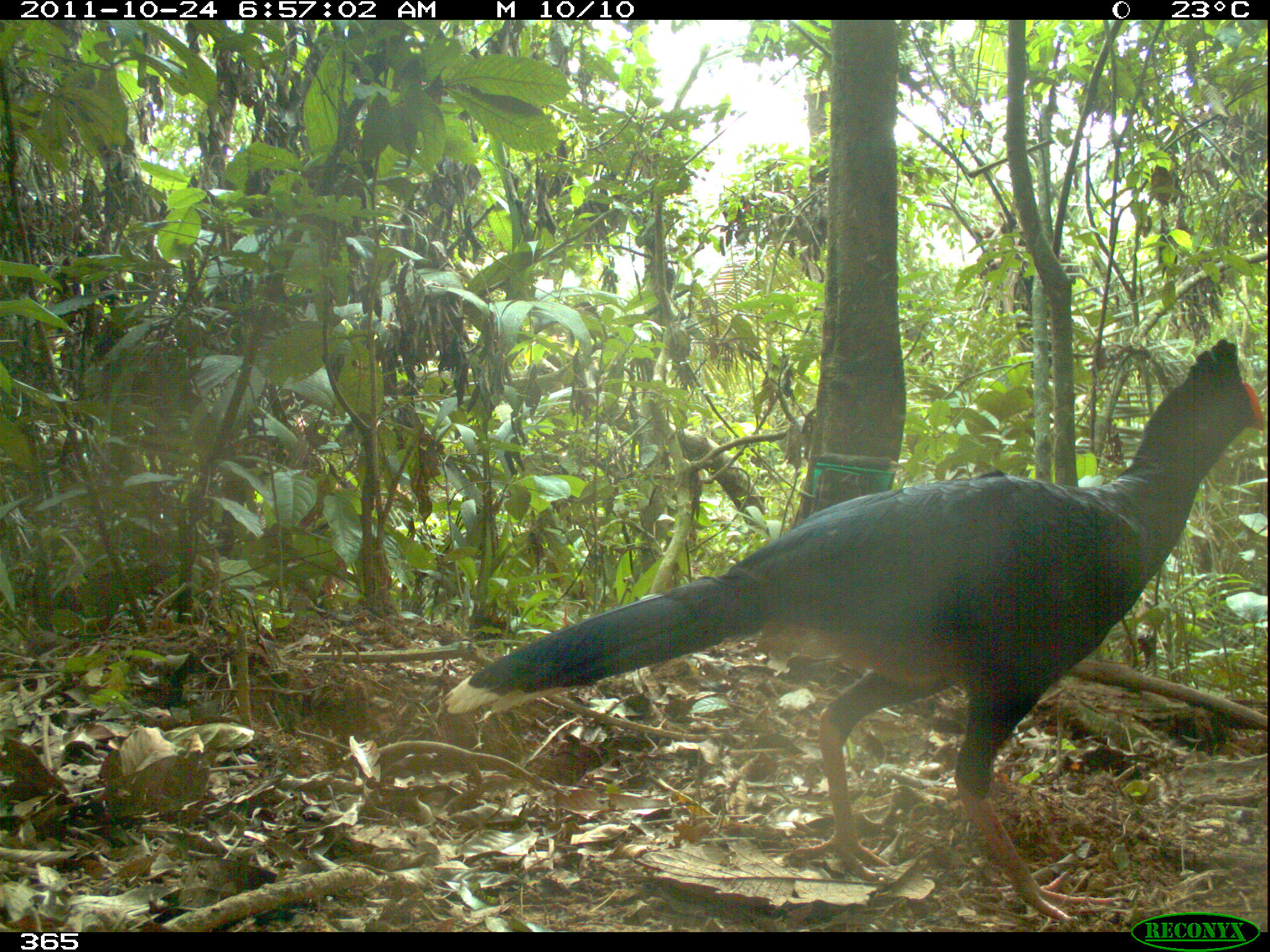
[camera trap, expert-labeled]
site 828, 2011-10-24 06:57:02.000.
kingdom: Animalia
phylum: Chordata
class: Aves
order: Galliformes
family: Cracidae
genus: Mitu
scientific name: Mitu tuberosum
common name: razor-billed curassow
Mitu tuberosum (razor-billed curassow).